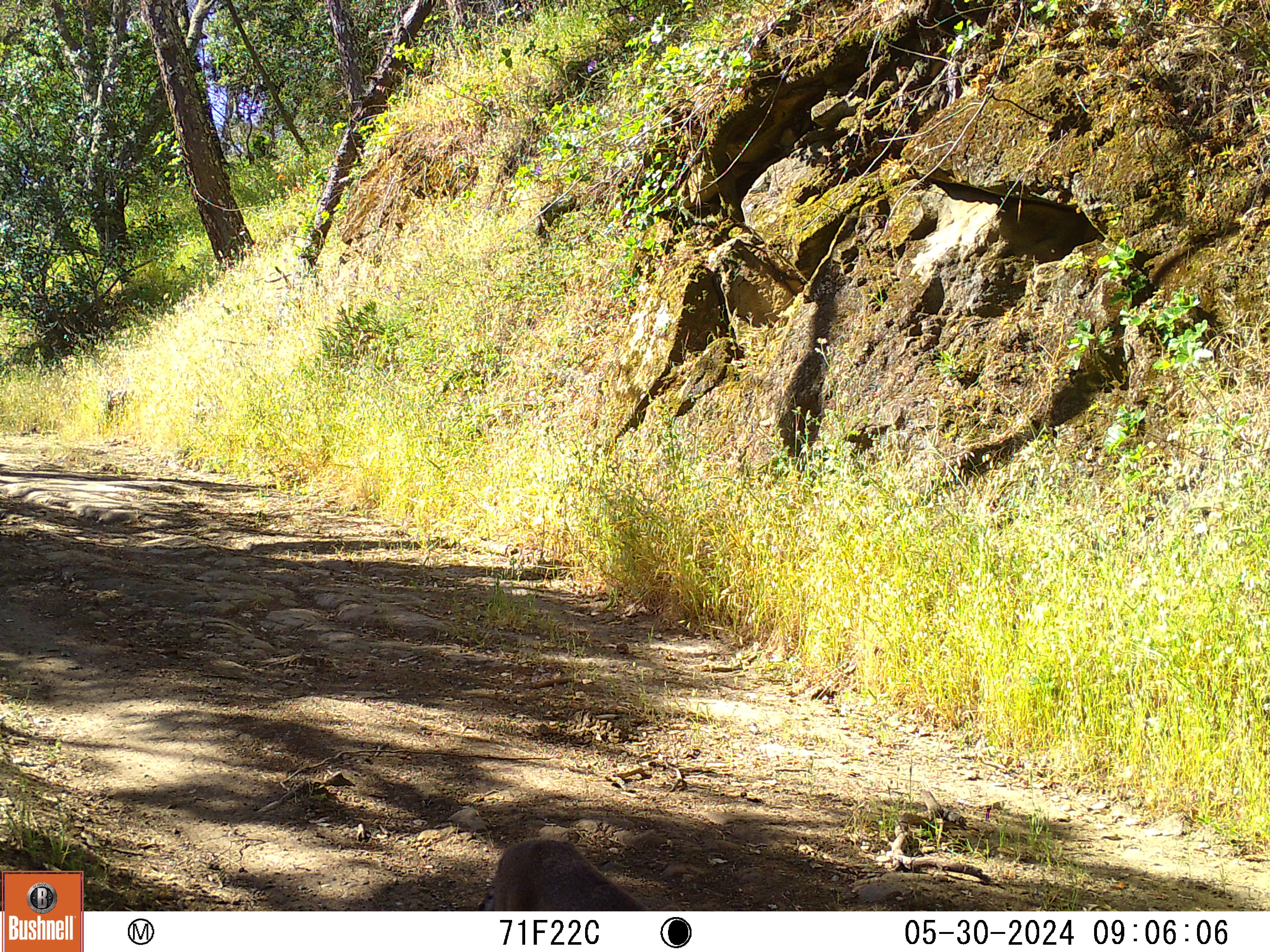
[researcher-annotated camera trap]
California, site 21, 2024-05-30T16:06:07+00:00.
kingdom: Animalia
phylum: Chordata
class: Mammalia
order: Carnivora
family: Felidae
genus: Lynx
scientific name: Lynx rufus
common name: bobcat